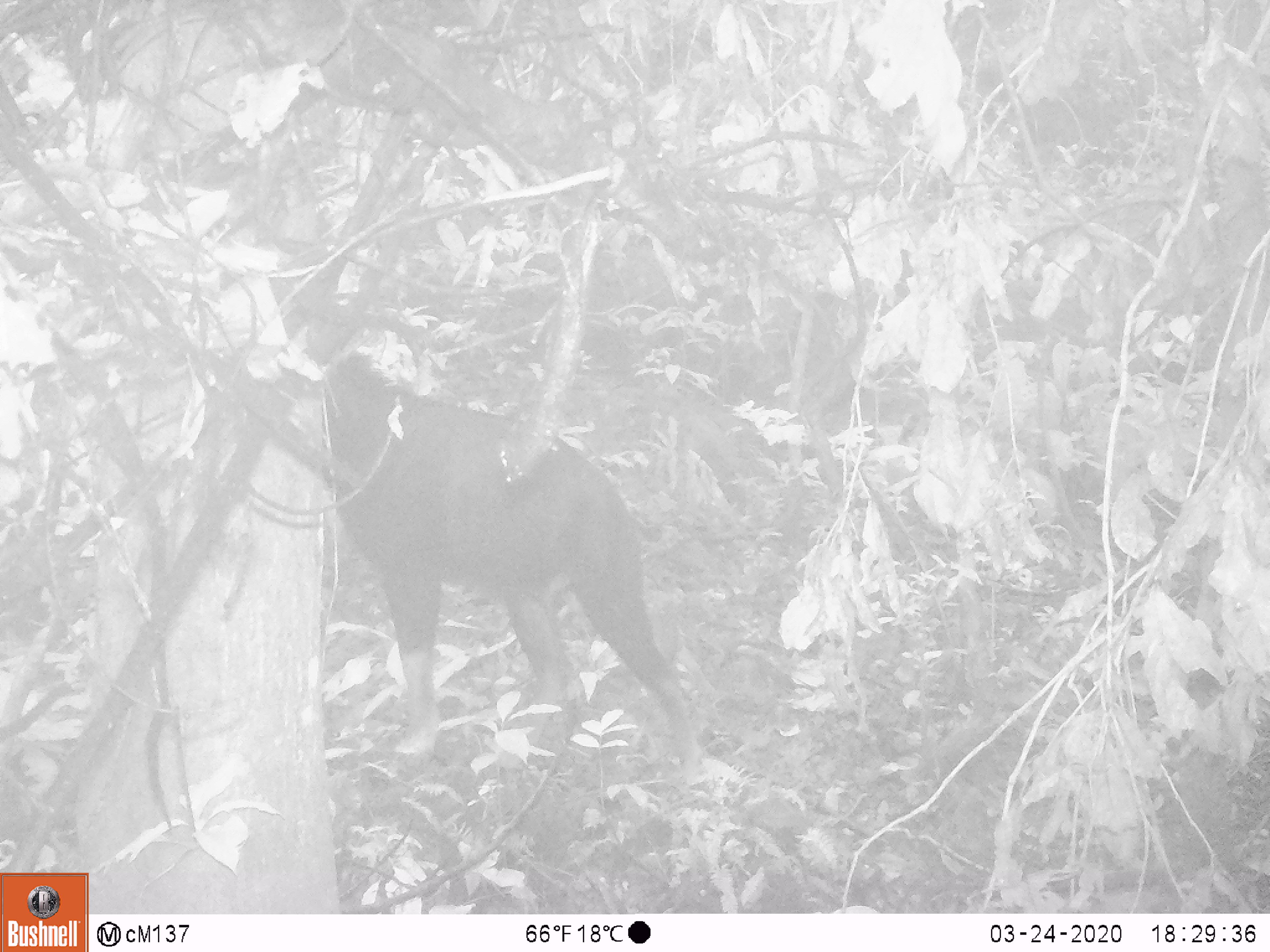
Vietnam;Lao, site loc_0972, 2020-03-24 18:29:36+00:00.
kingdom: Animalia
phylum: Chordata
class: Mammalia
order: Artiodactyla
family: Bovidae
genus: Capricornis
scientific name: Capricornis sumatraensis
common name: chinese serow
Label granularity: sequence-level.